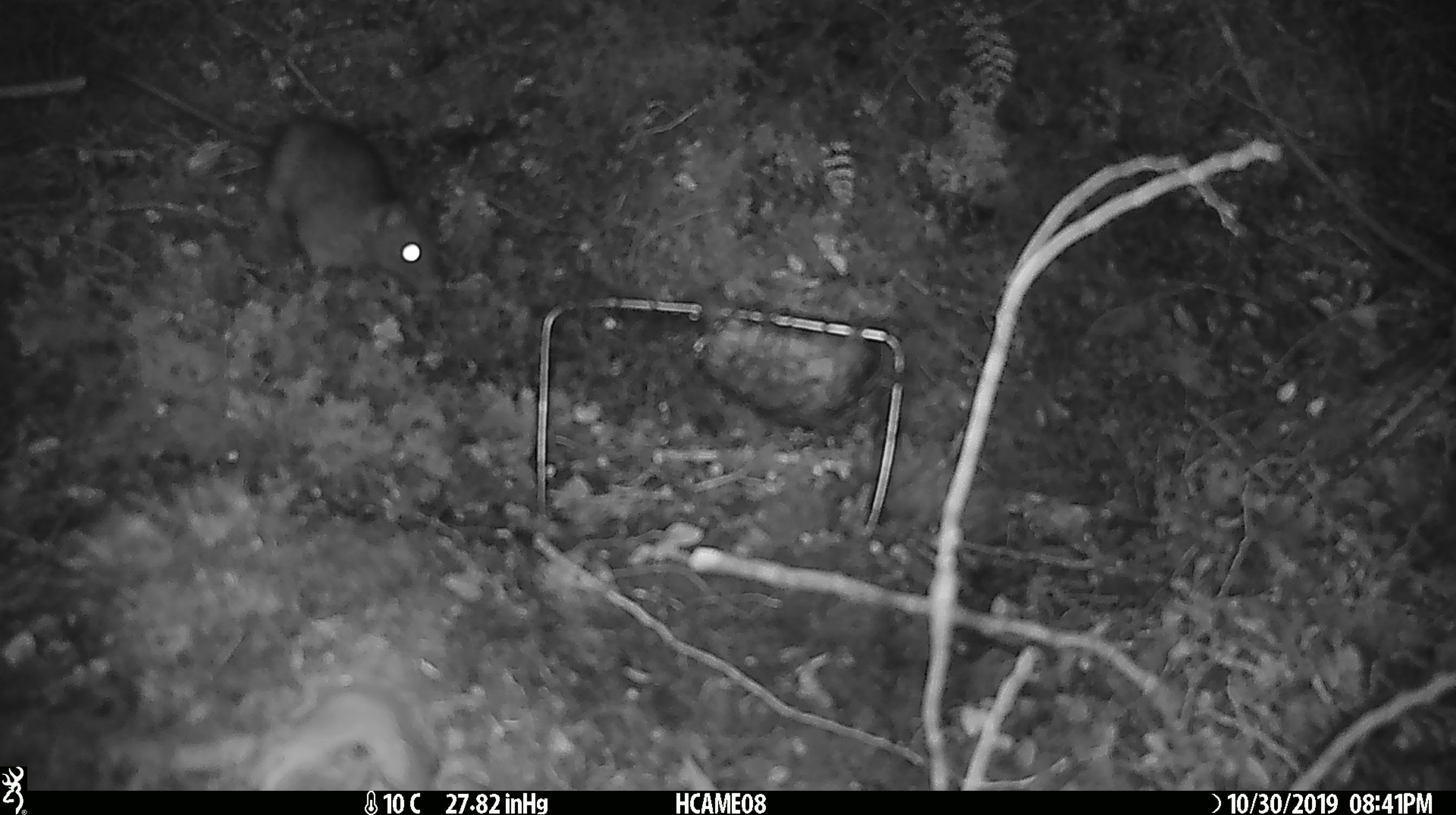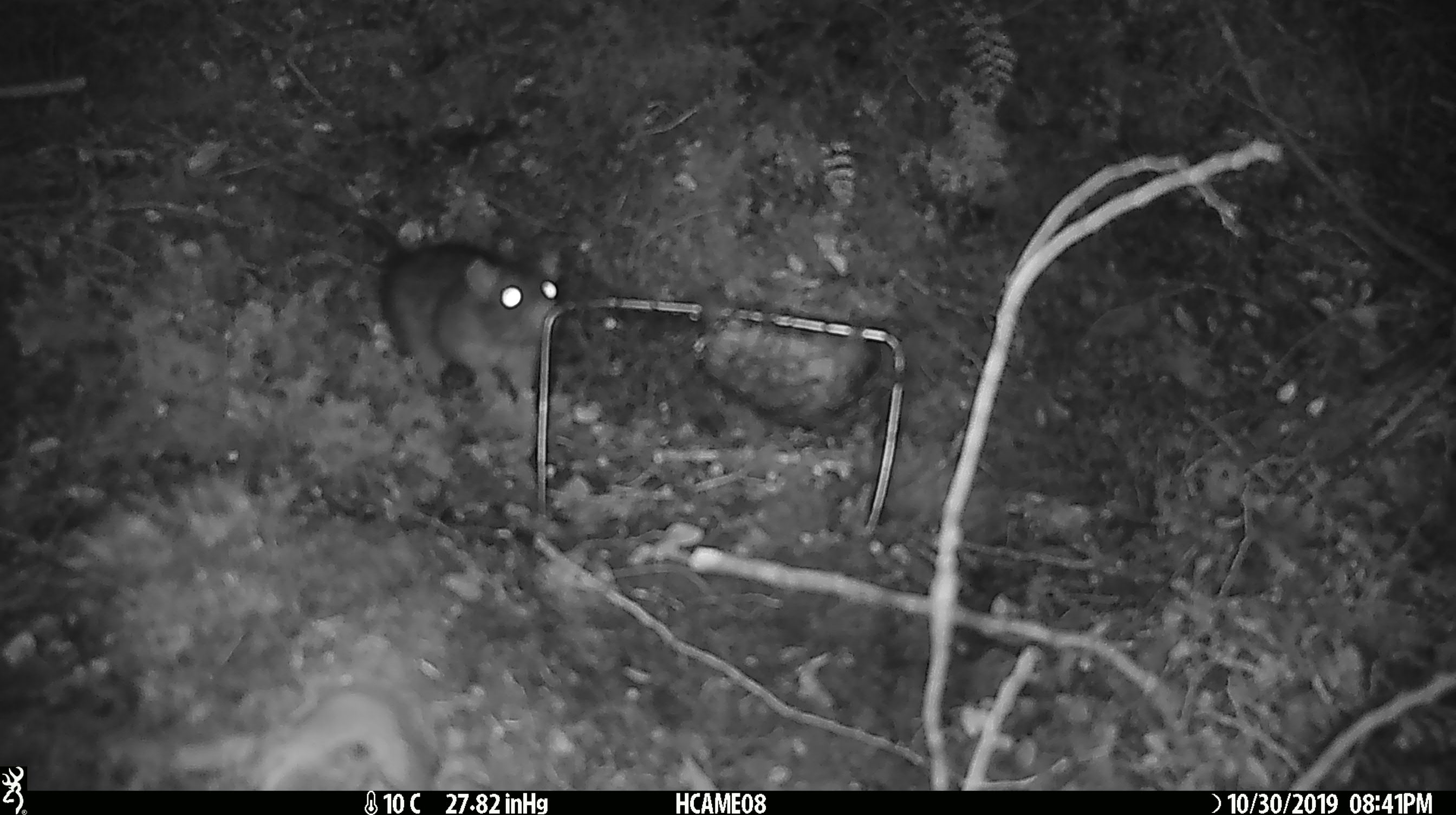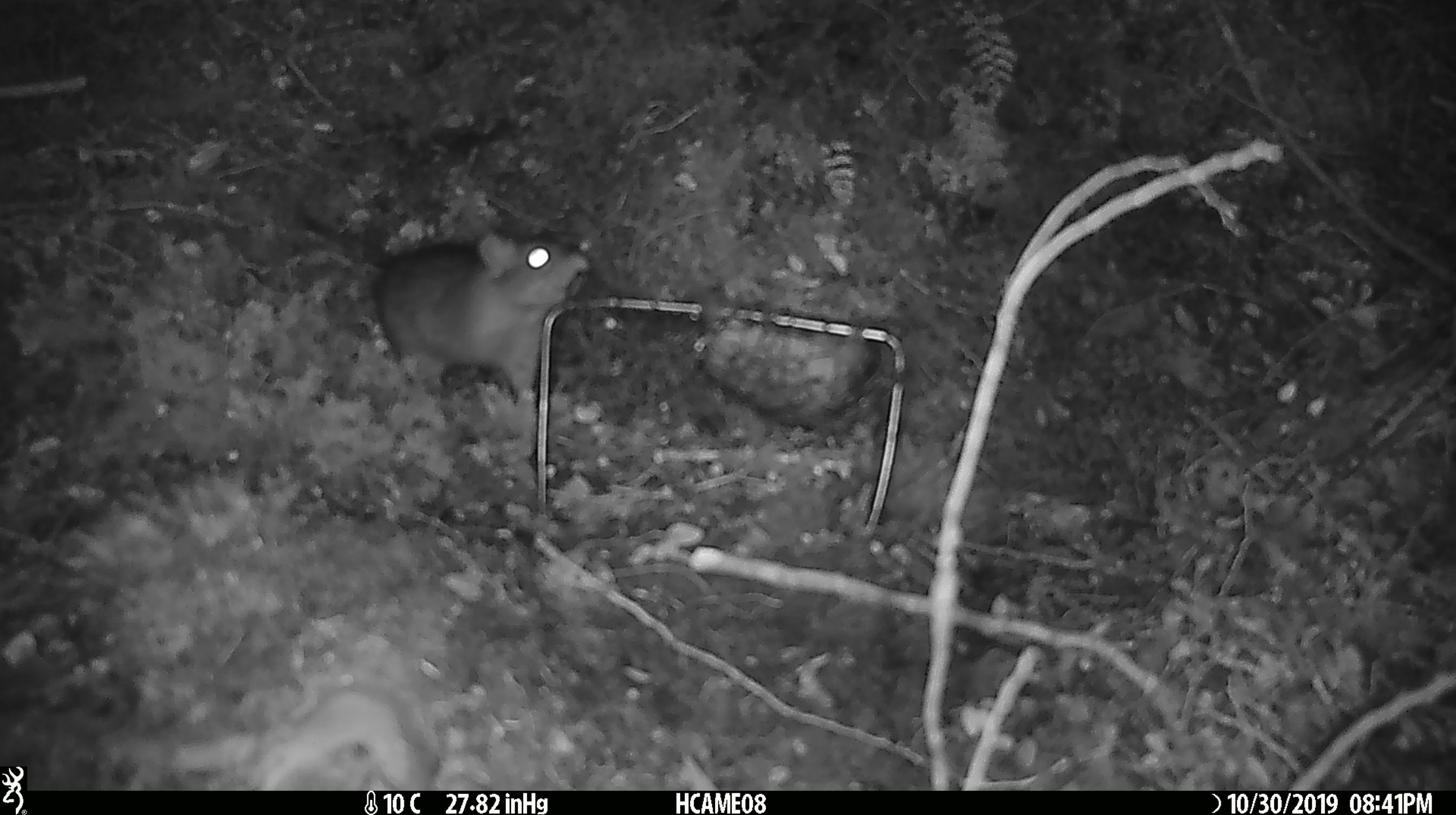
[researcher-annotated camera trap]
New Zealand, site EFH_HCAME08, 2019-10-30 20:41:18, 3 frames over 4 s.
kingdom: Animalia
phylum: Chordata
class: Mammalia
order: Rodentia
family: Muridae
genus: Rattus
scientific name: Rattus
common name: rat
Rat (Rattus).